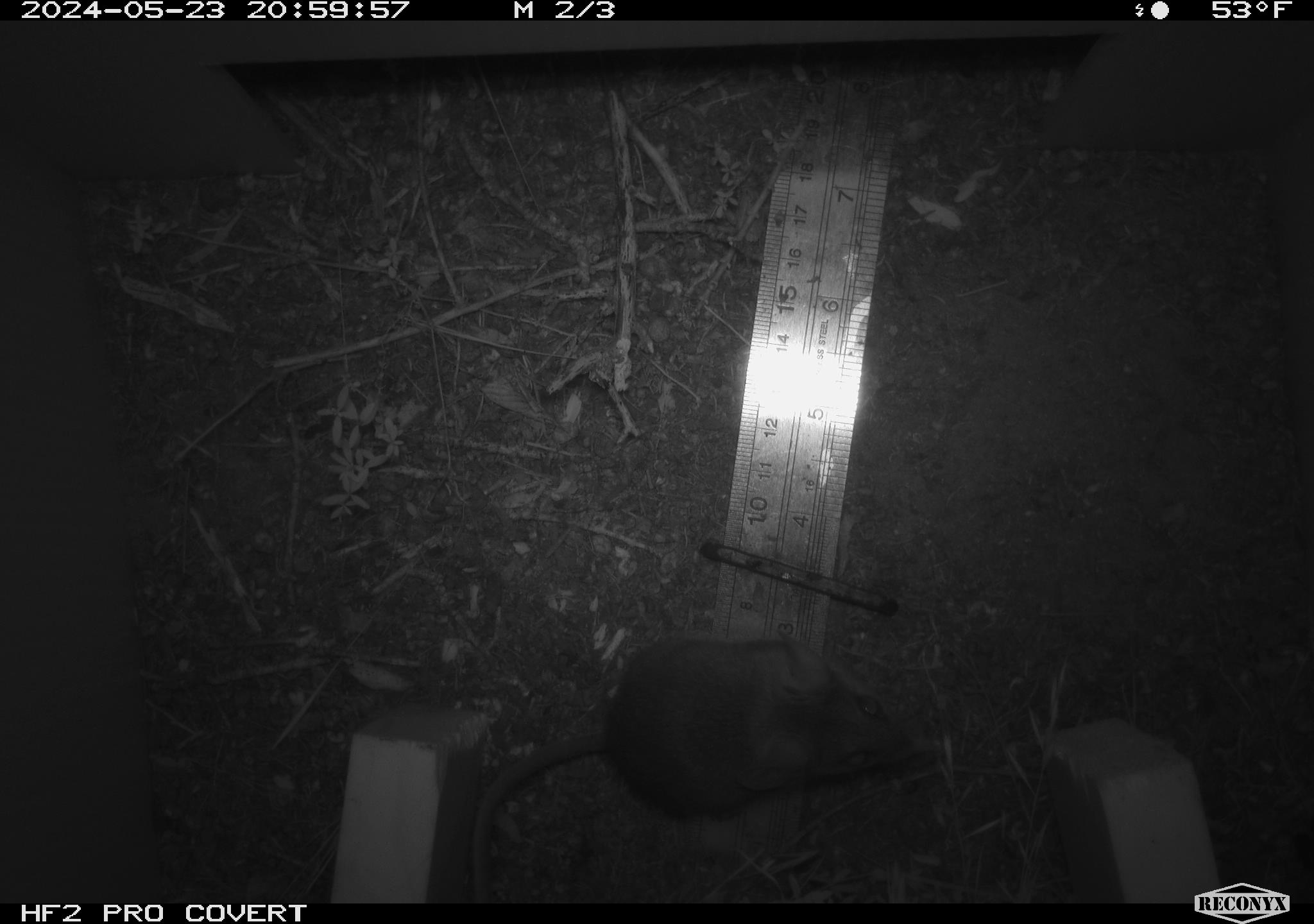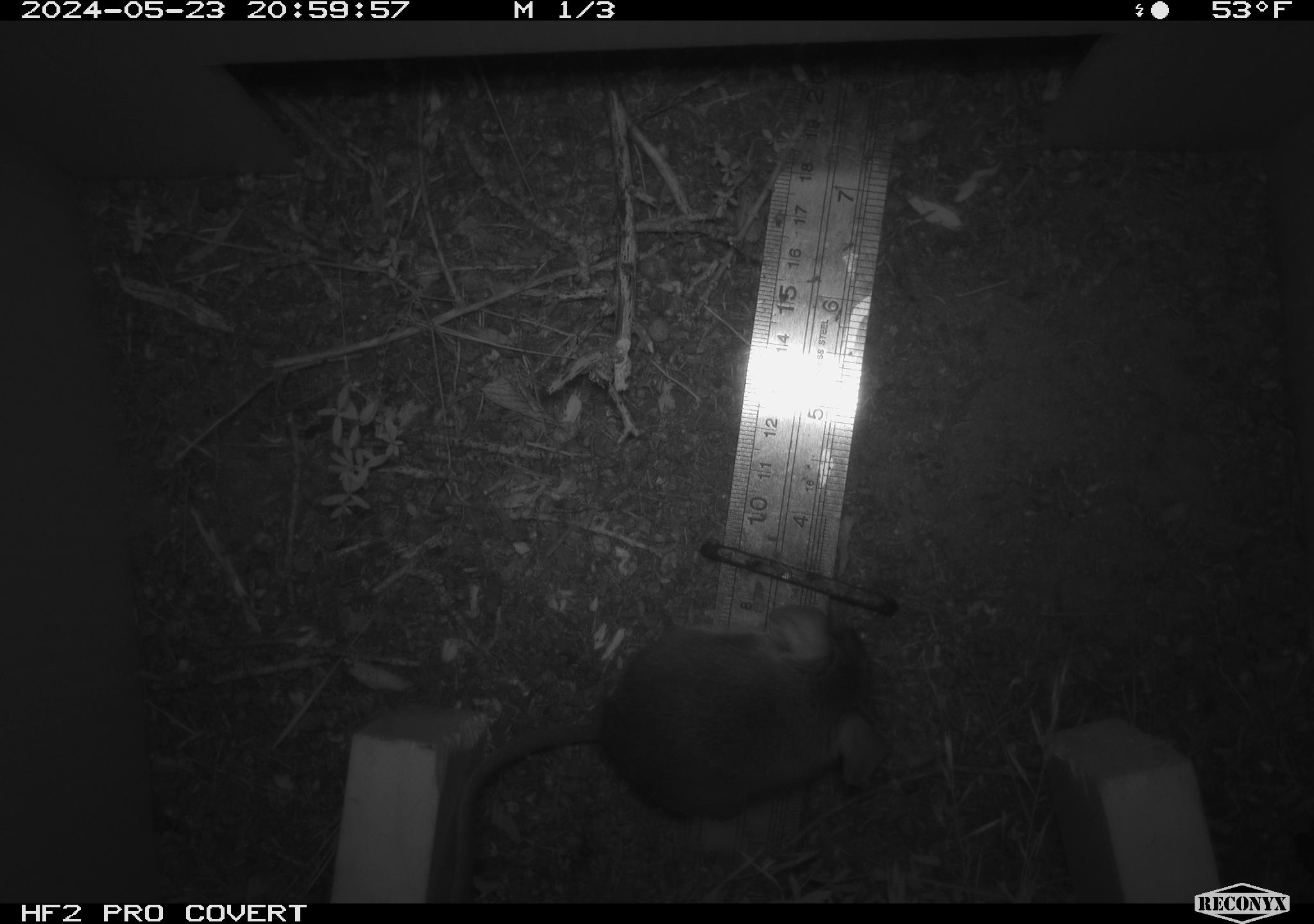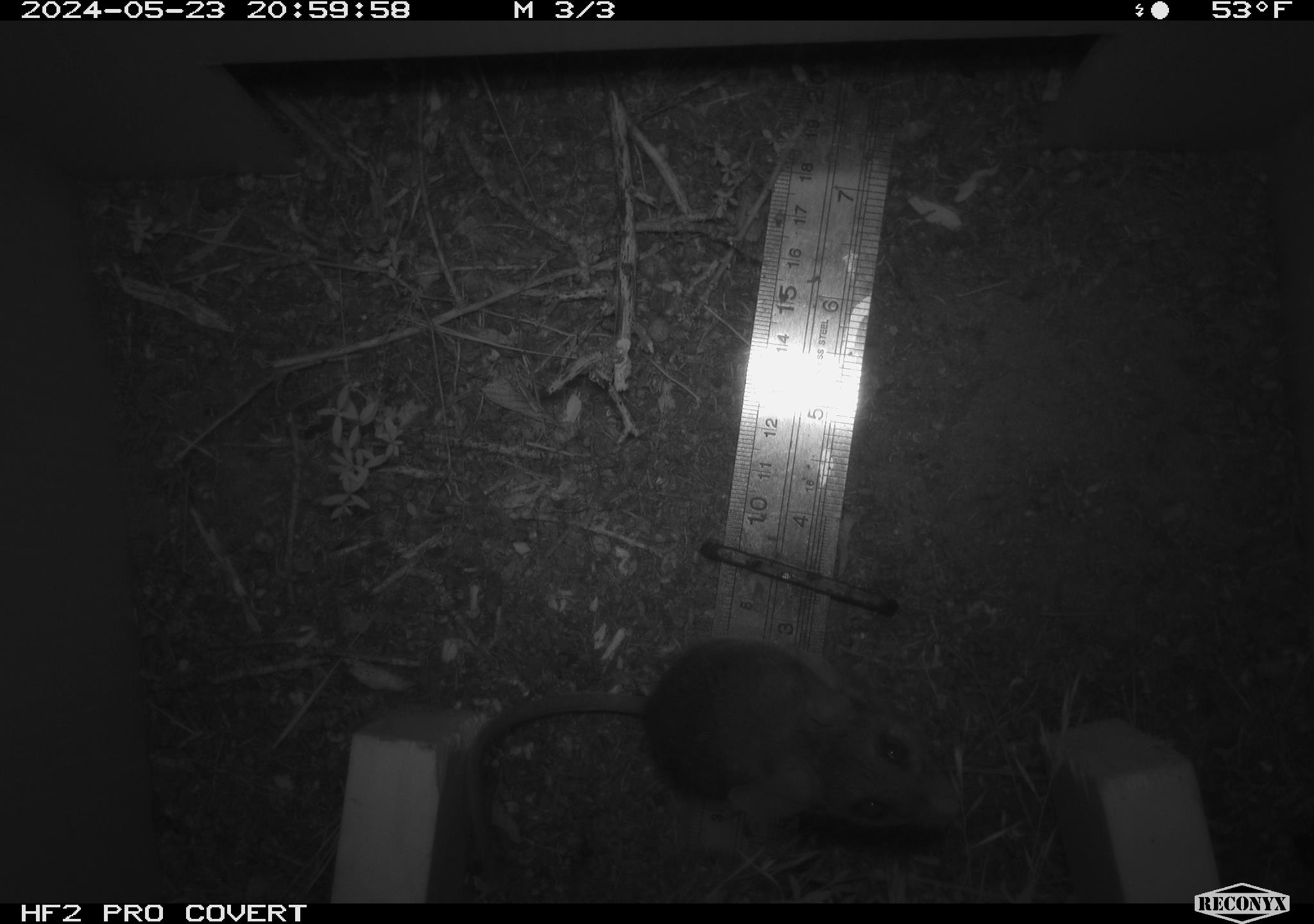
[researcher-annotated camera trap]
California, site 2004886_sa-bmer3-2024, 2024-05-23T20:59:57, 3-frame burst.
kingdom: Animalia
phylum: Chordata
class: Mammalia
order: Rodentia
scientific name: Rodentia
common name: mouse species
Mouse species (Rodentia).